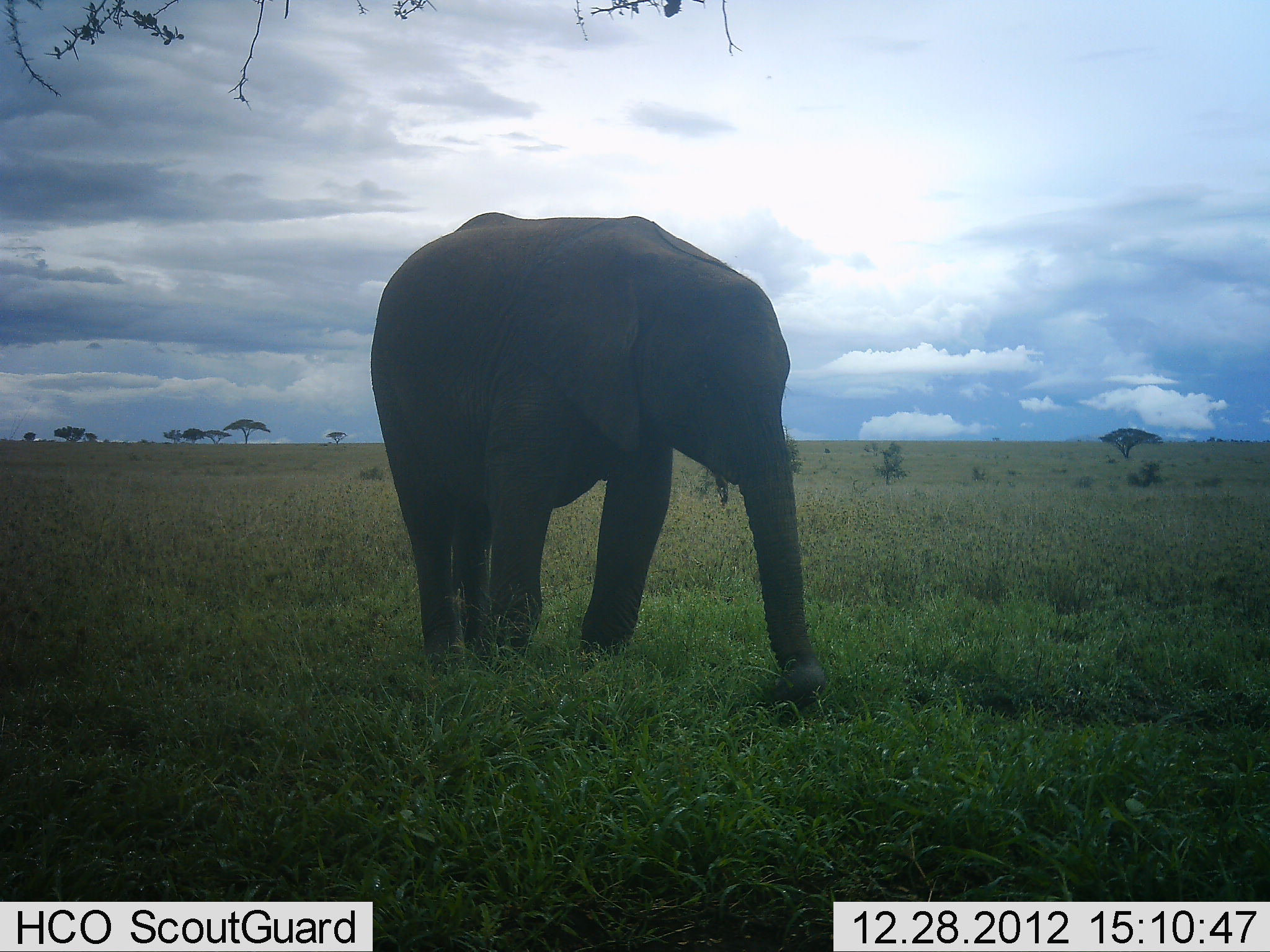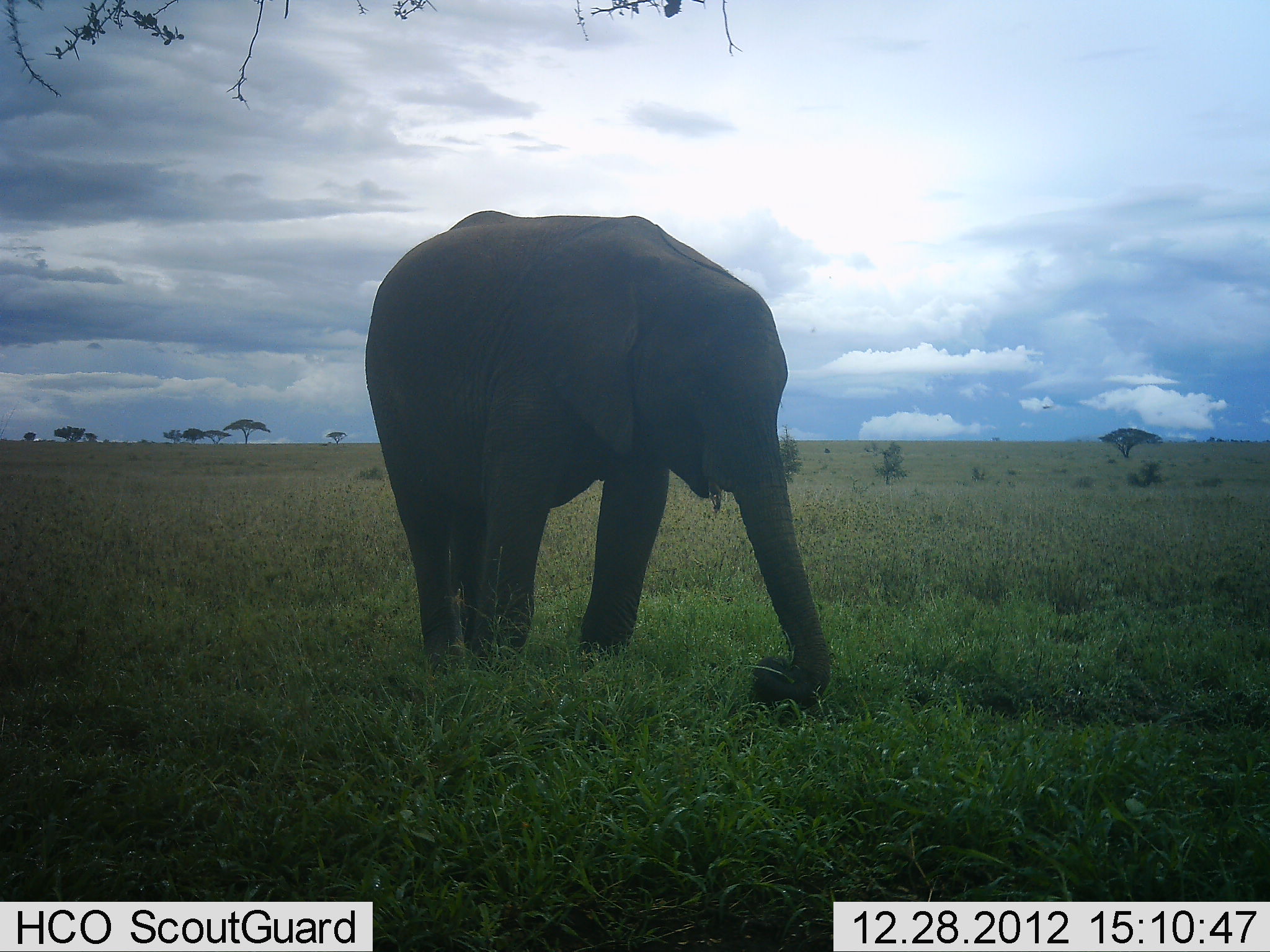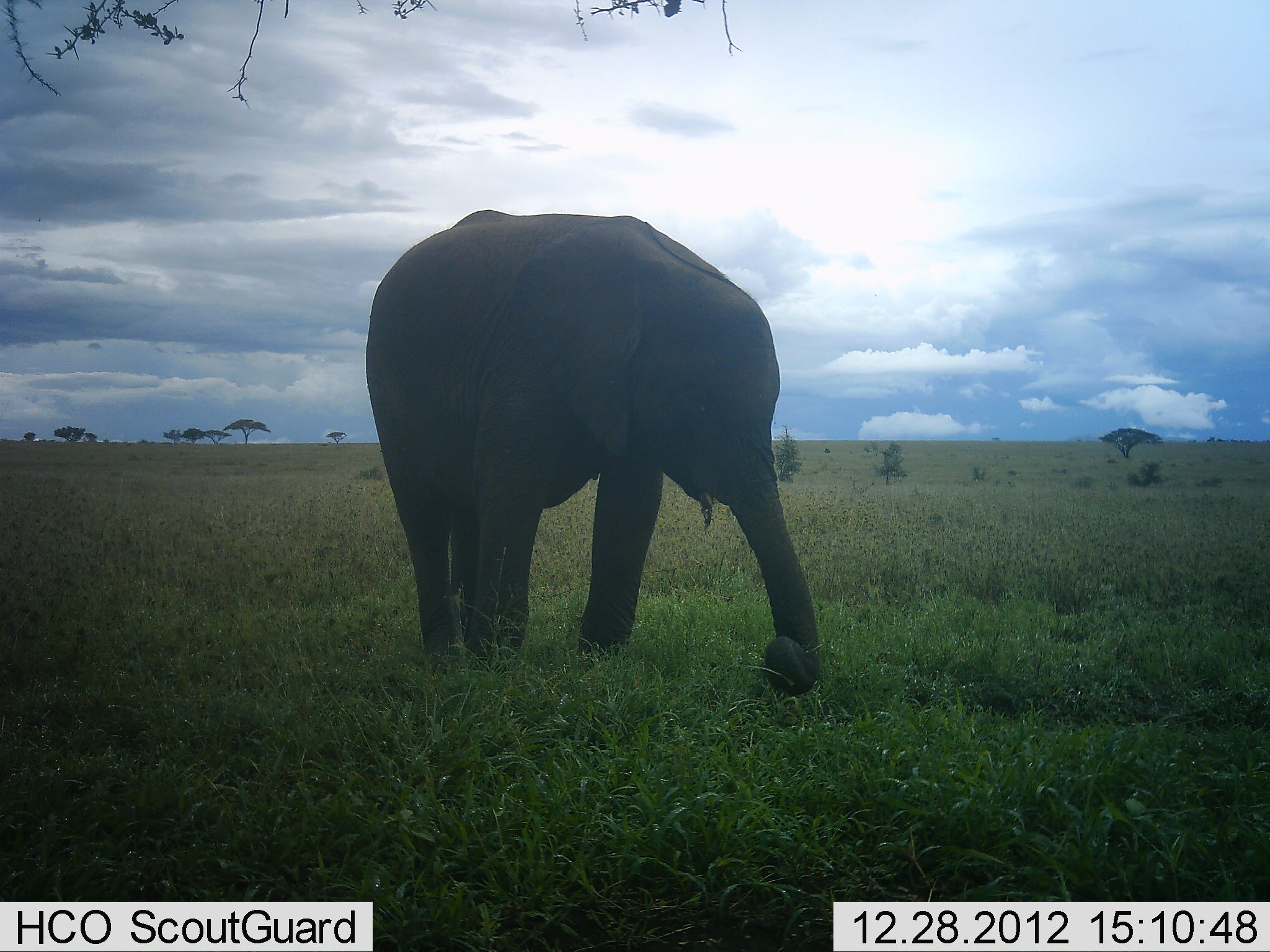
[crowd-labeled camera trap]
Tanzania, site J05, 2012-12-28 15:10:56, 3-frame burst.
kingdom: Animalia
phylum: Chordata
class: Mammalia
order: Proboscidea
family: Elephantidae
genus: Loxodonta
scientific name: Loxodonta africana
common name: african bush elephant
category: elephant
Elephant (african bush elephant) (Loxodonta africana), count 1. Behavior (volunteer vote fractions): standing 38%, resting 0%, moving 0%, interacting 0%. Young present (vote fraction): 3%. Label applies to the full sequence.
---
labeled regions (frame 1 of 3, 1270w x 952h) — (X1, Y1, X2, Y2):
animal: (368, 211, 829, 711)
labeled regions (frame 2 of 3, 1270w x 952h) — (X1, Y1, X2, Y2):
animal: (362, 209, 834, 715)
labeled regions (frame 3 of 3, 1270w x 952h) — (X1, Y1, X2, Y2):
animal: (362, 208, 828, 696)